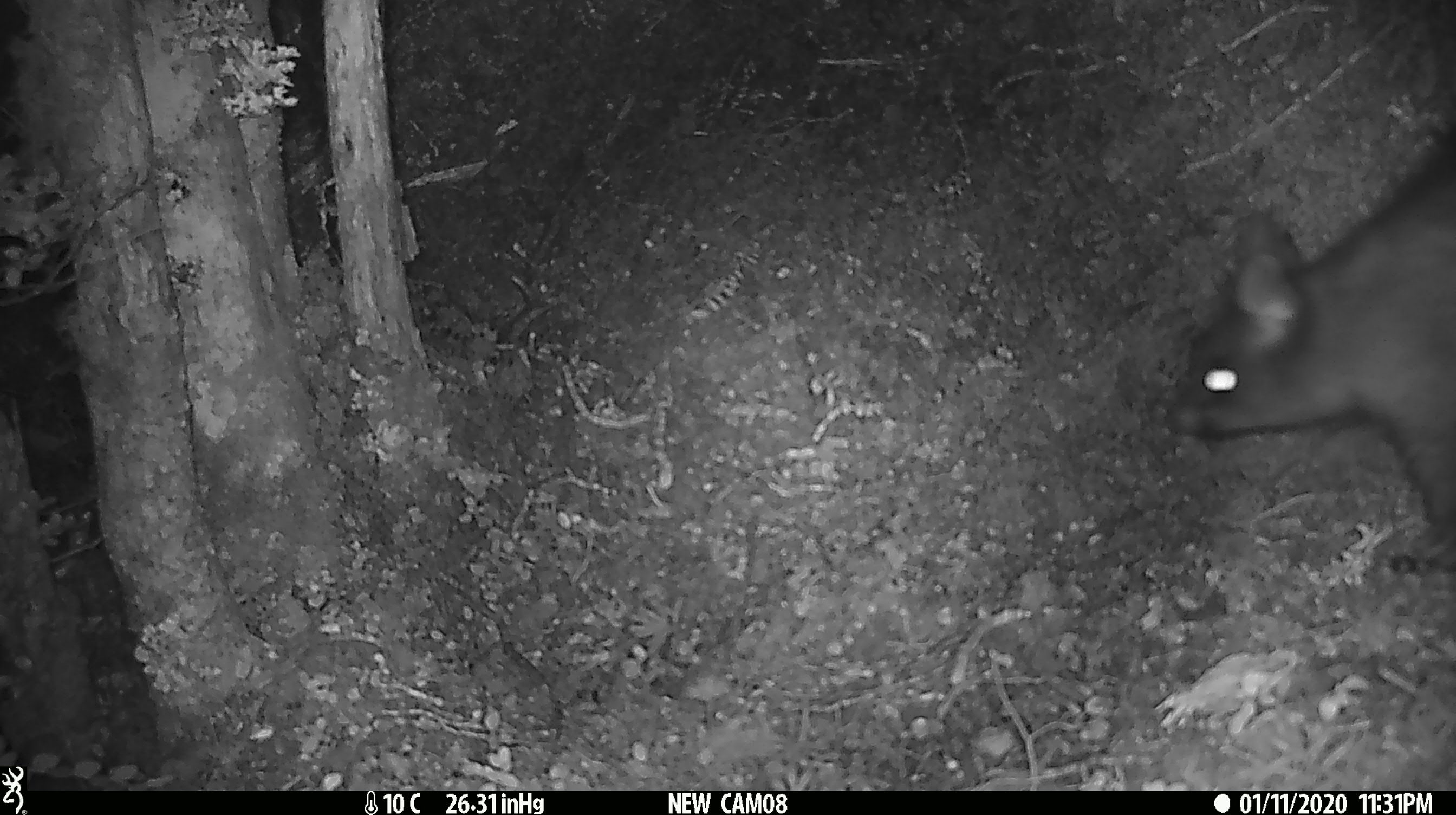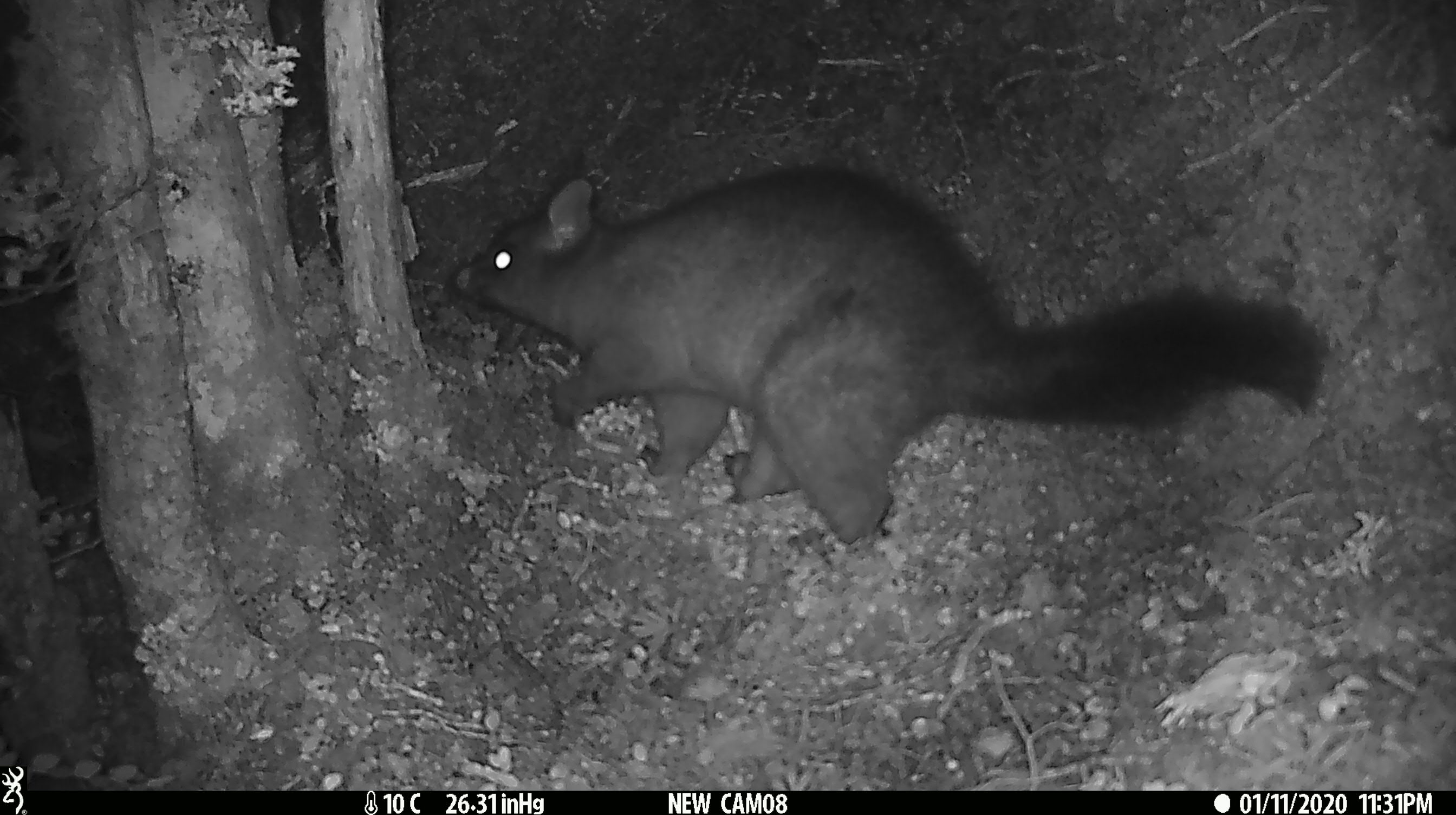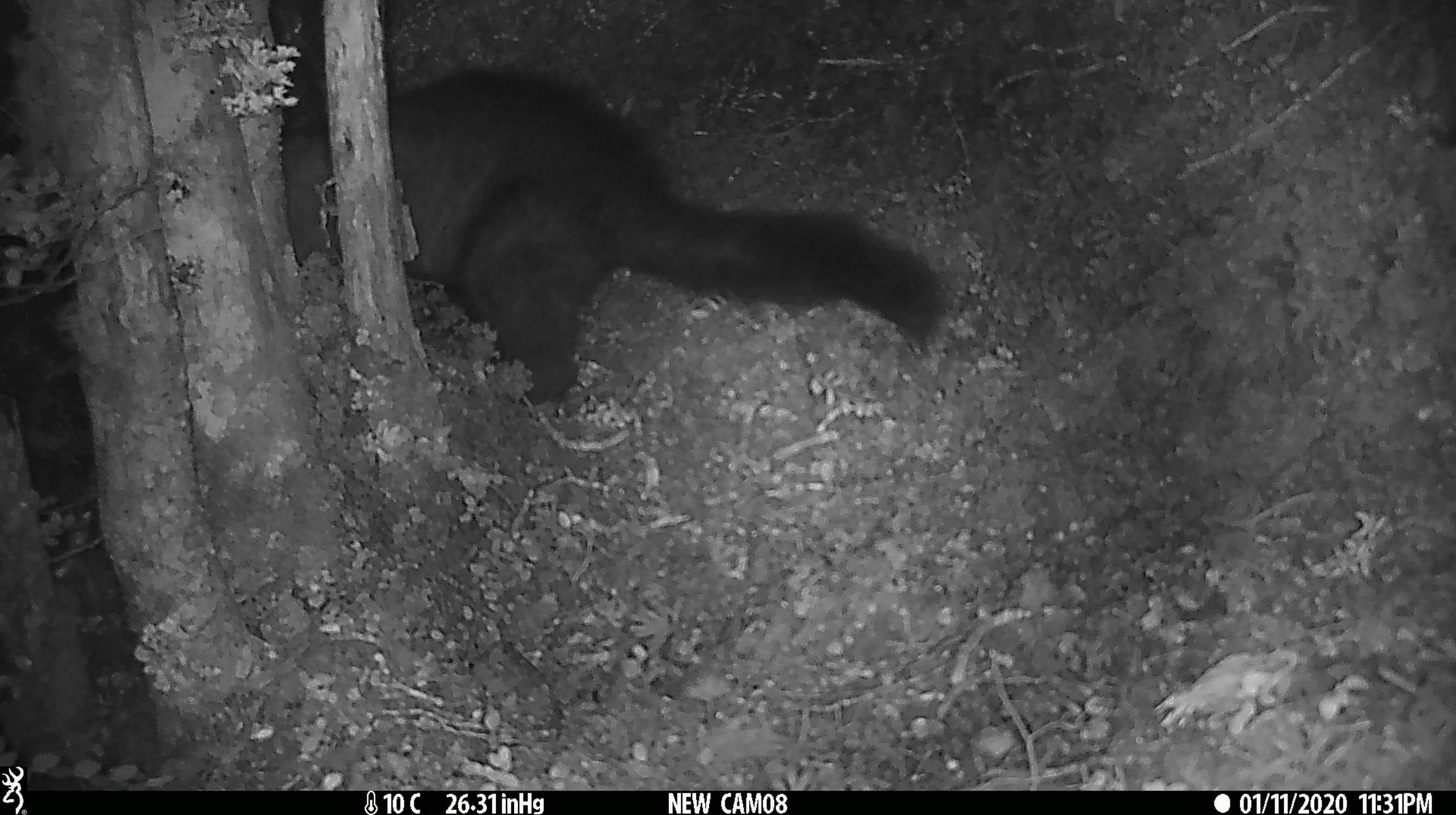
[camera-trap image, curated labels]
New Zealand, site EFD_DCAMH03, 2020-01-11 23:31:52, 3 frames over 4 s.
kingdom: Animalia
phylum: Chordata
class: Mammalia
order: Diprotodontia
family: Phalangeridae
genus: Trichosurus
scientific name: Trichosurus vulpecula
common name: common brushtail possum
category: possum